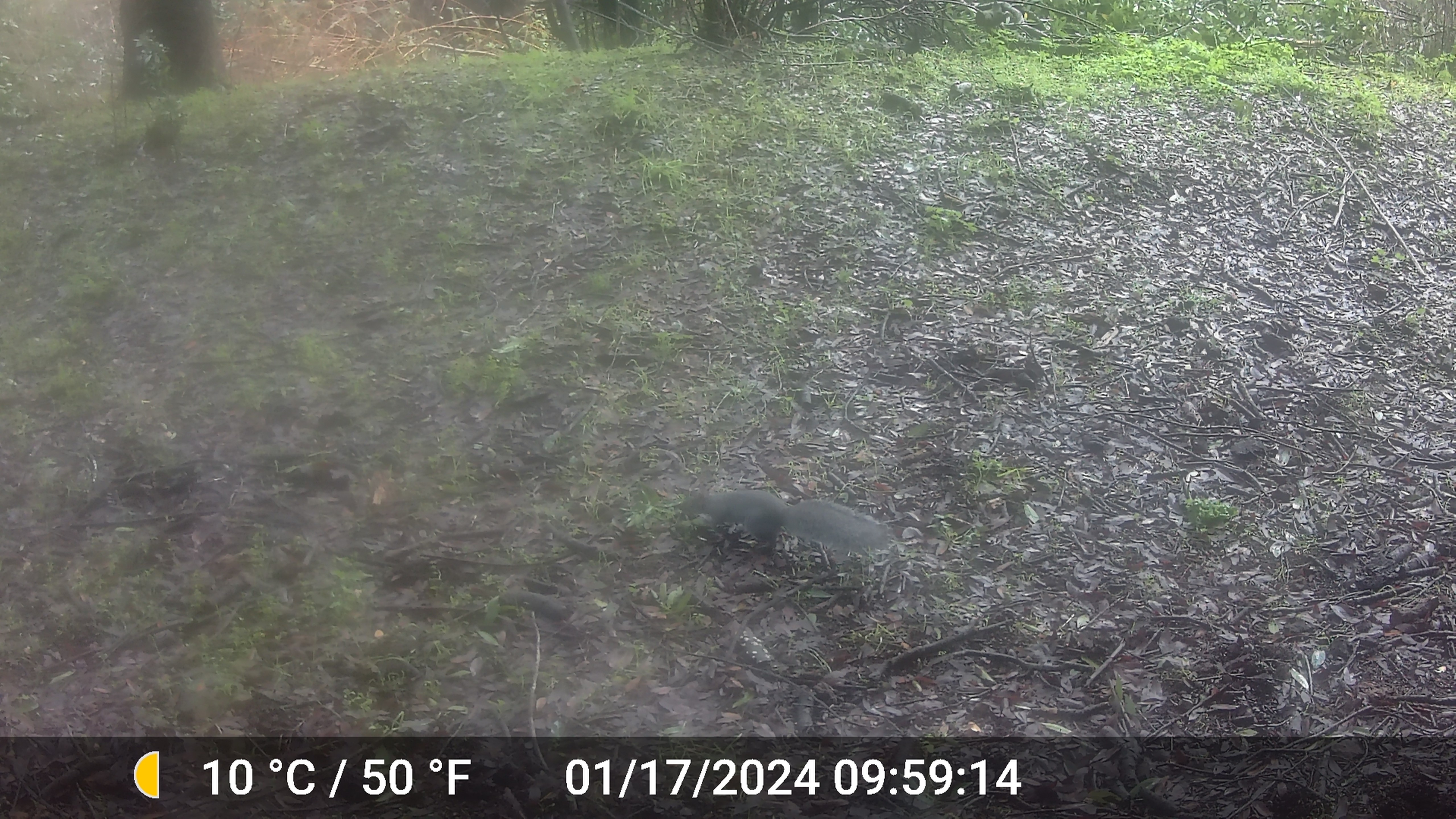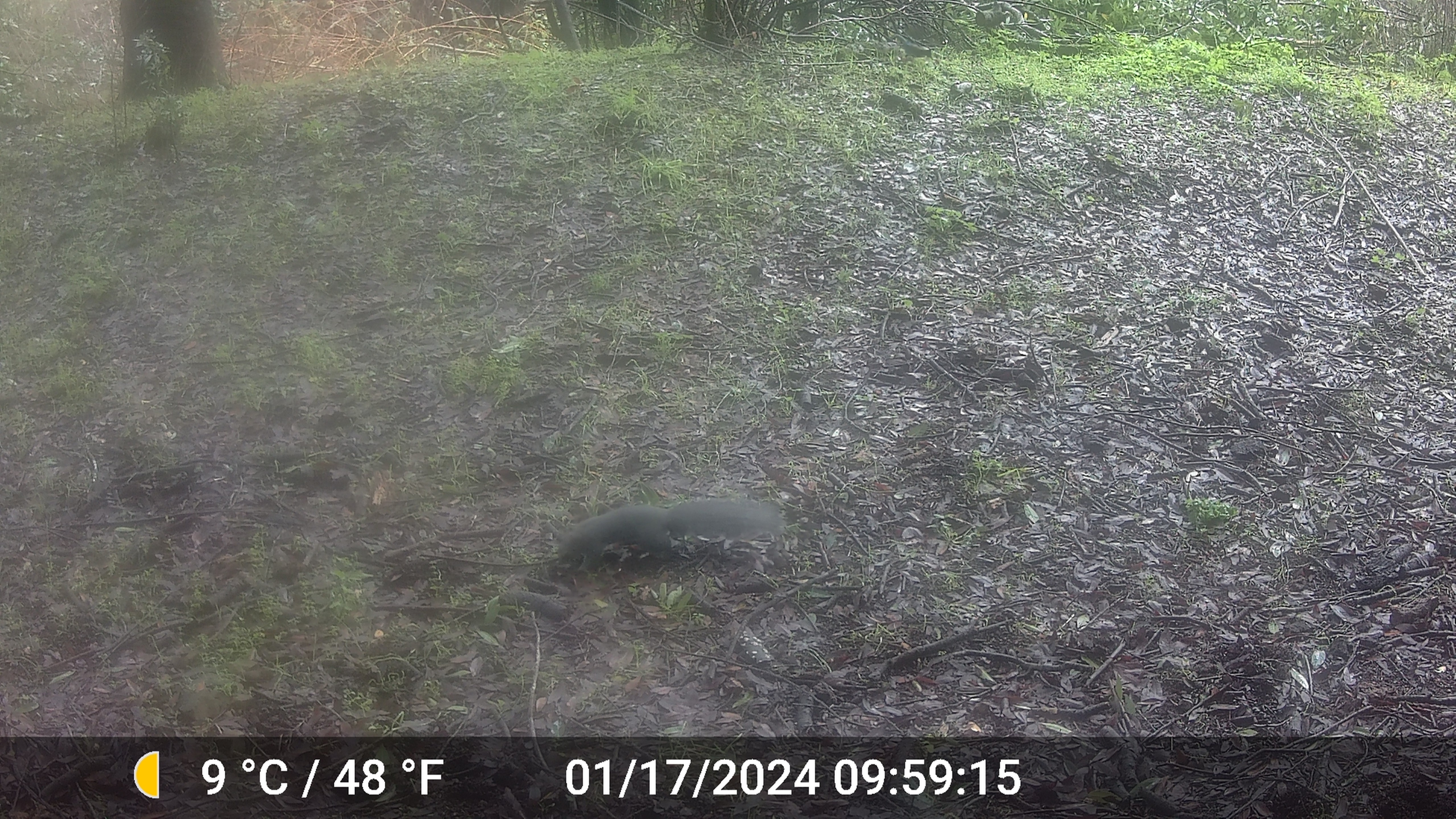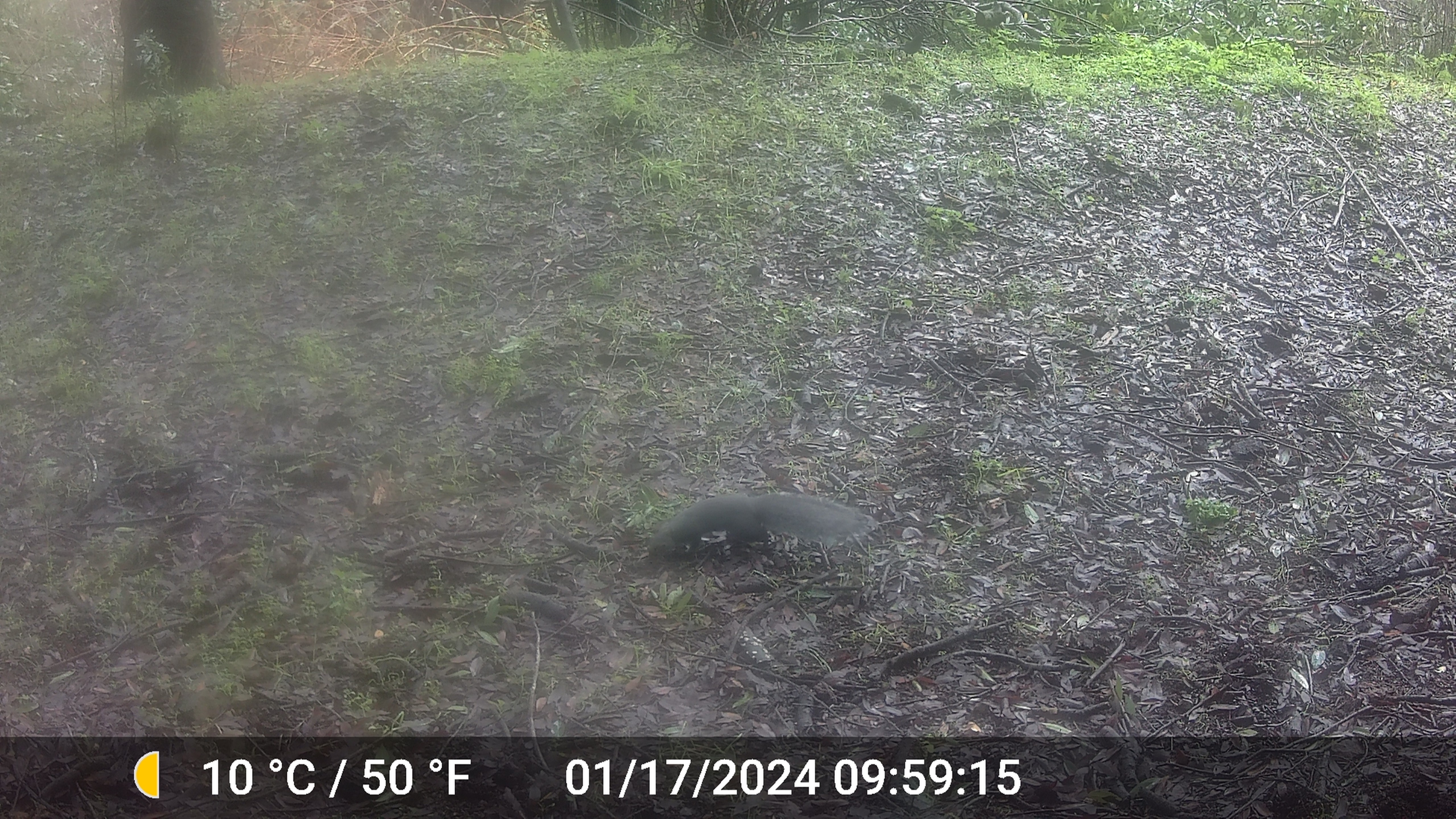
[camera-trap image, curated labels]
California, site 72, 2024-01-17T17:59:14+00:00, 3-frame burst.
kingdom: Animalia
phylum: Chordata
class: Mammalia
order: Rodentia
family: Sciuridae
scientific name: Sciuridae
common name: squirrel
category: unknown squirrel